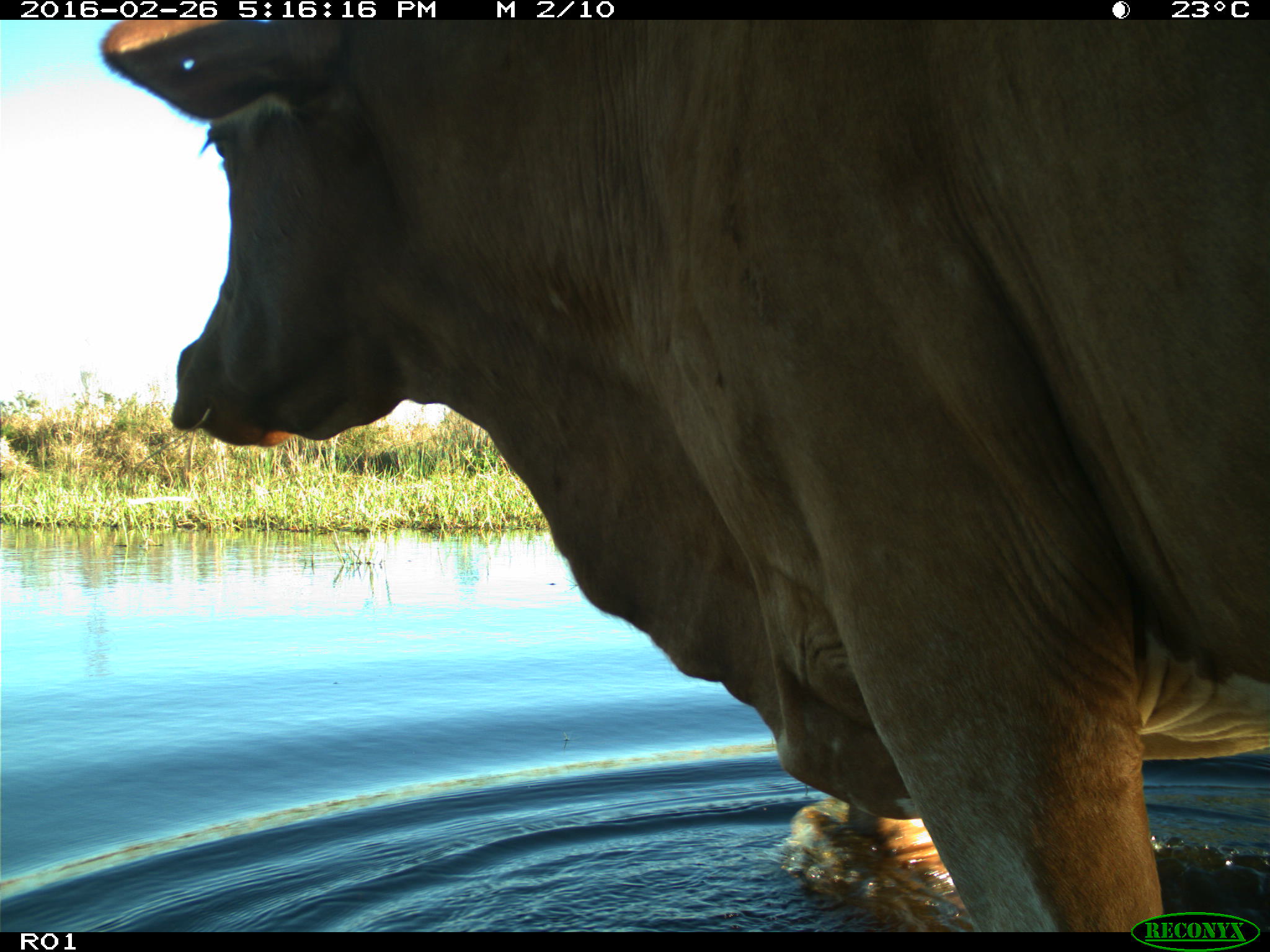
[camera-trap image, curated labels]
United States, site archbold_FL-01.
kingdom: Animalia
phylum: Chordata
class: Mammalia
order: Artiodactyla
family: Bovidae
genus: Bos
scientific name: Bos taurus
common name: domestic cow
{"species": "Bos taurus (domestic cow)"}